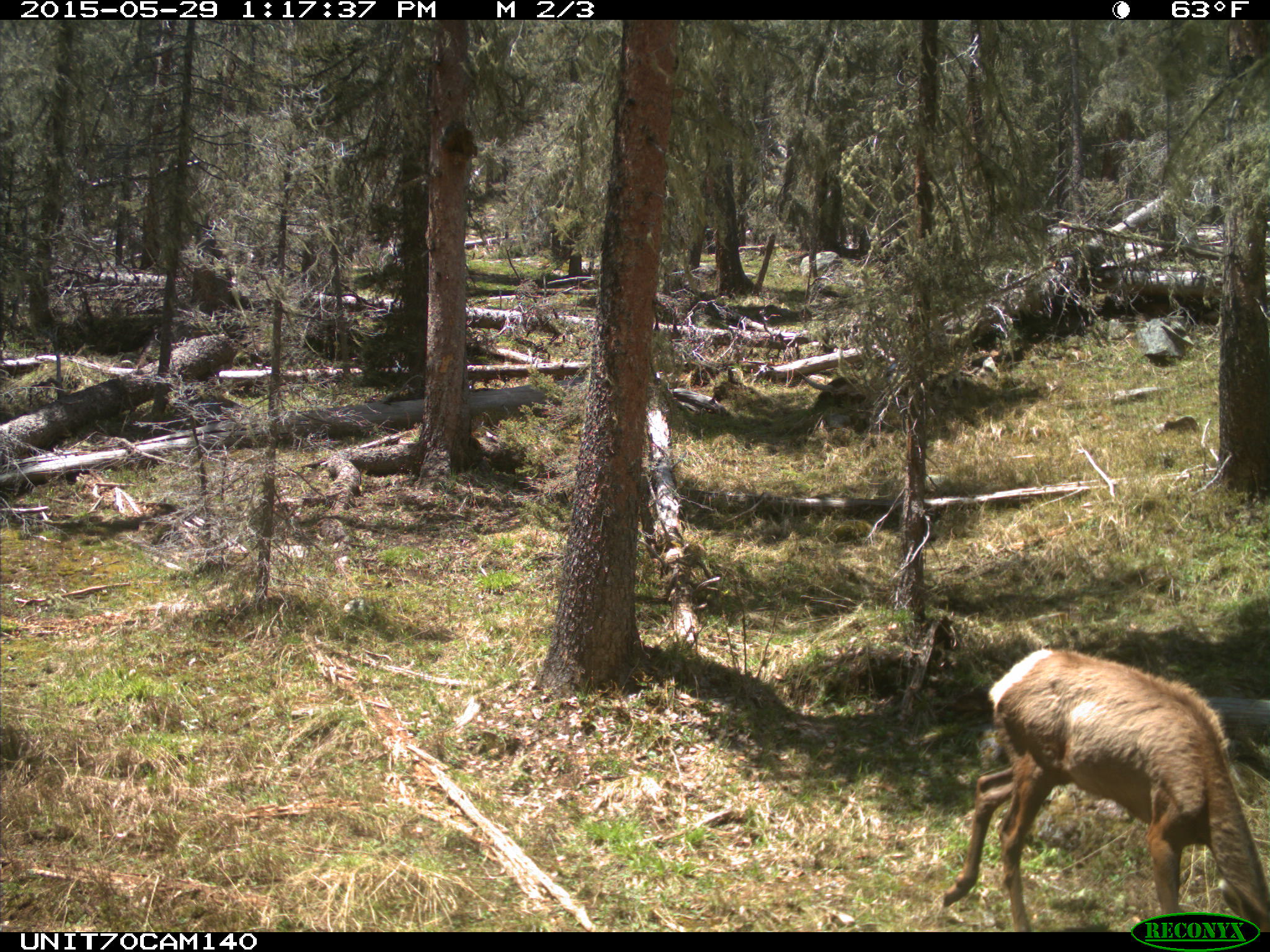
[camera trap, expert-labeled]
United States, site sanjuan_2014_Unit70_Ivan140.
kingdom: Animalia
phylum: Chordata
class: Mammalia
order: Artiodactyla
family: Cervidae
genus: Cervus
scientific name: Cervus elaphus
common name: red deer